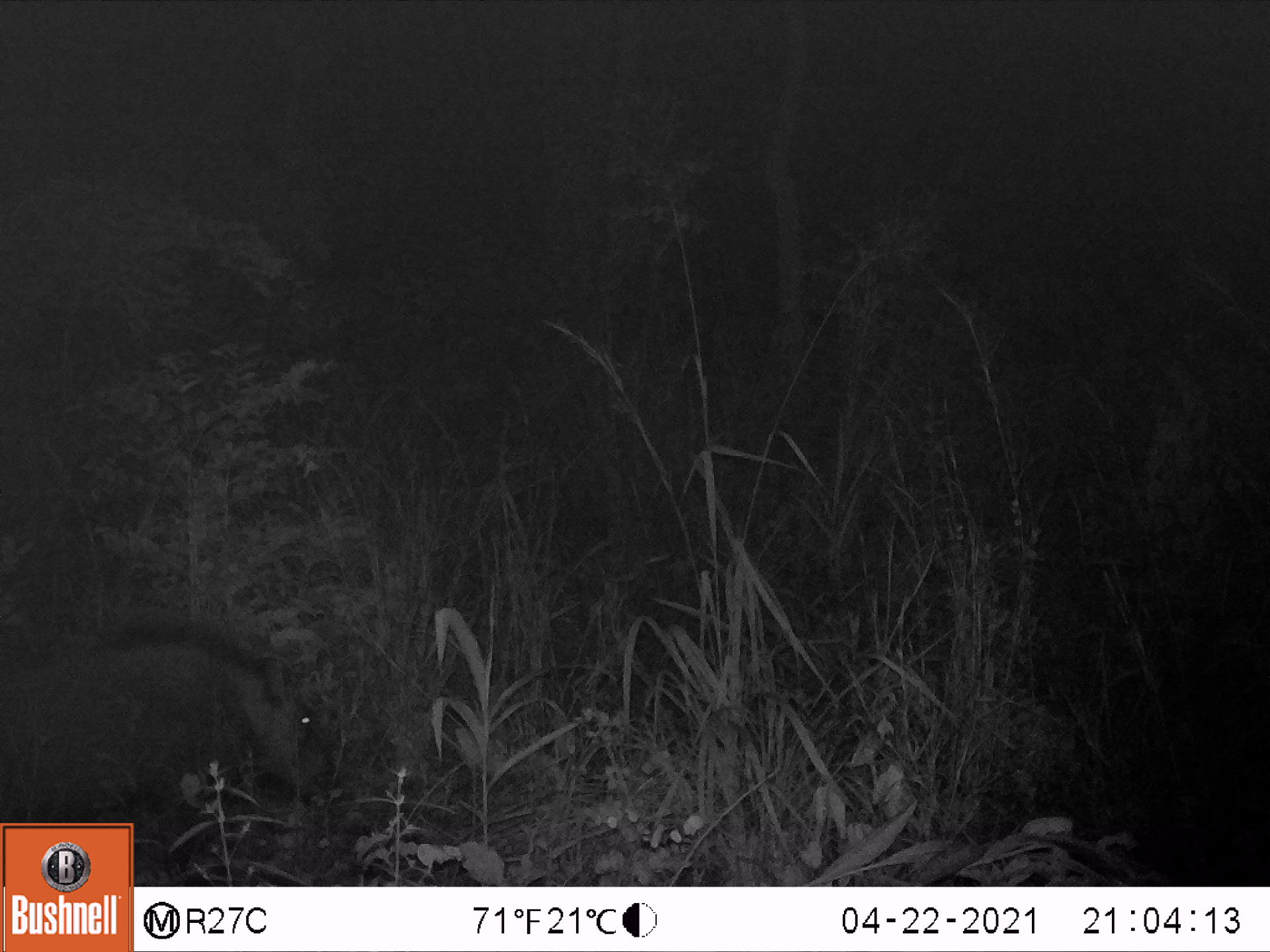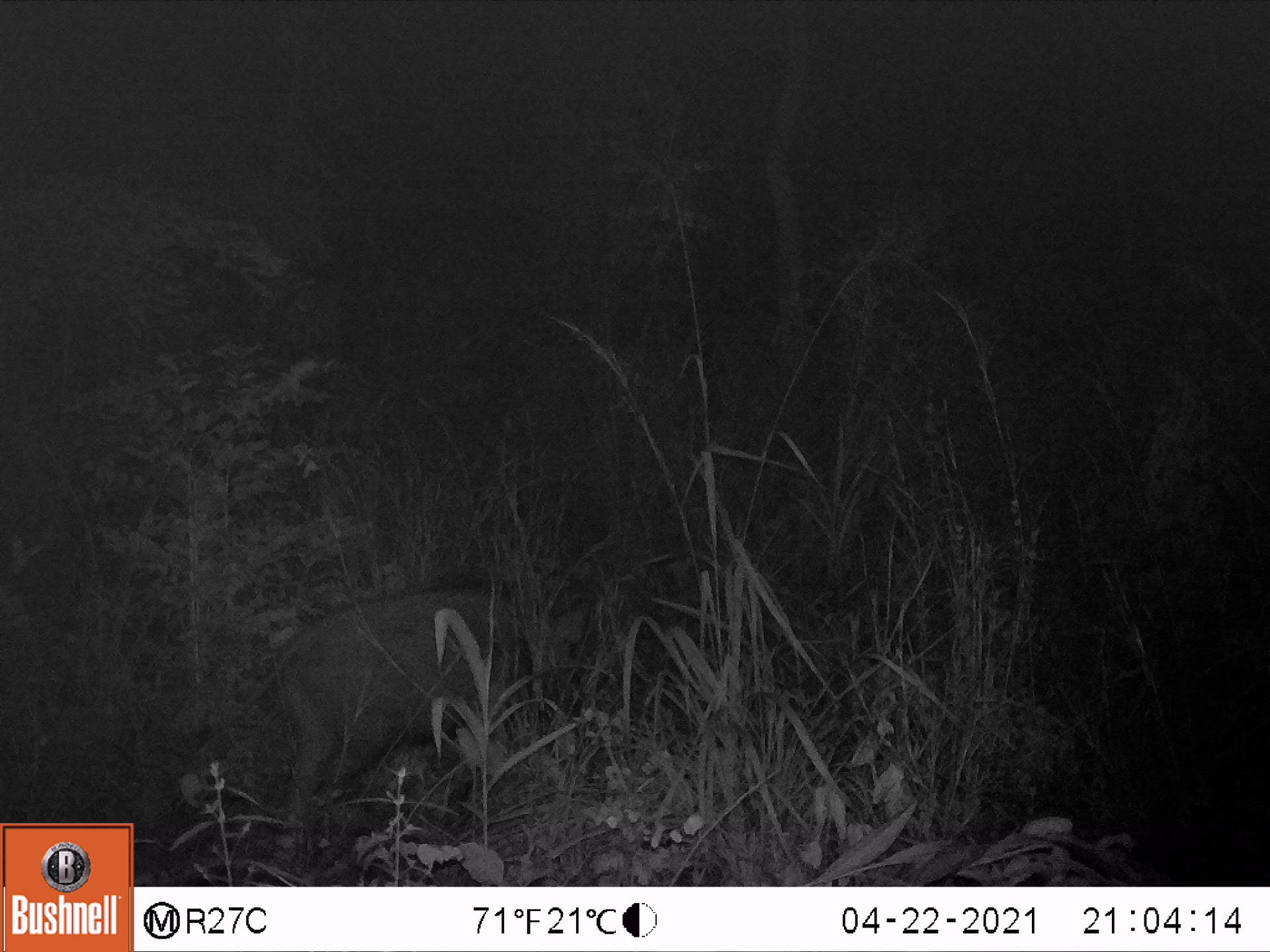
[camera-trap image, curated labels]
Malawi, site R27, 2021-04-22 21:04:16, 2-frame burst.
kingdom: Animalia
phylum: Chordata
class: Mammalia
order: Artiodactyla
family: Suidae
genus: Potamochoerus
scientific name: Potamochoerus larvatus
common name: bushpig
Bushpig (Potamochoerus larvatus), count 1.